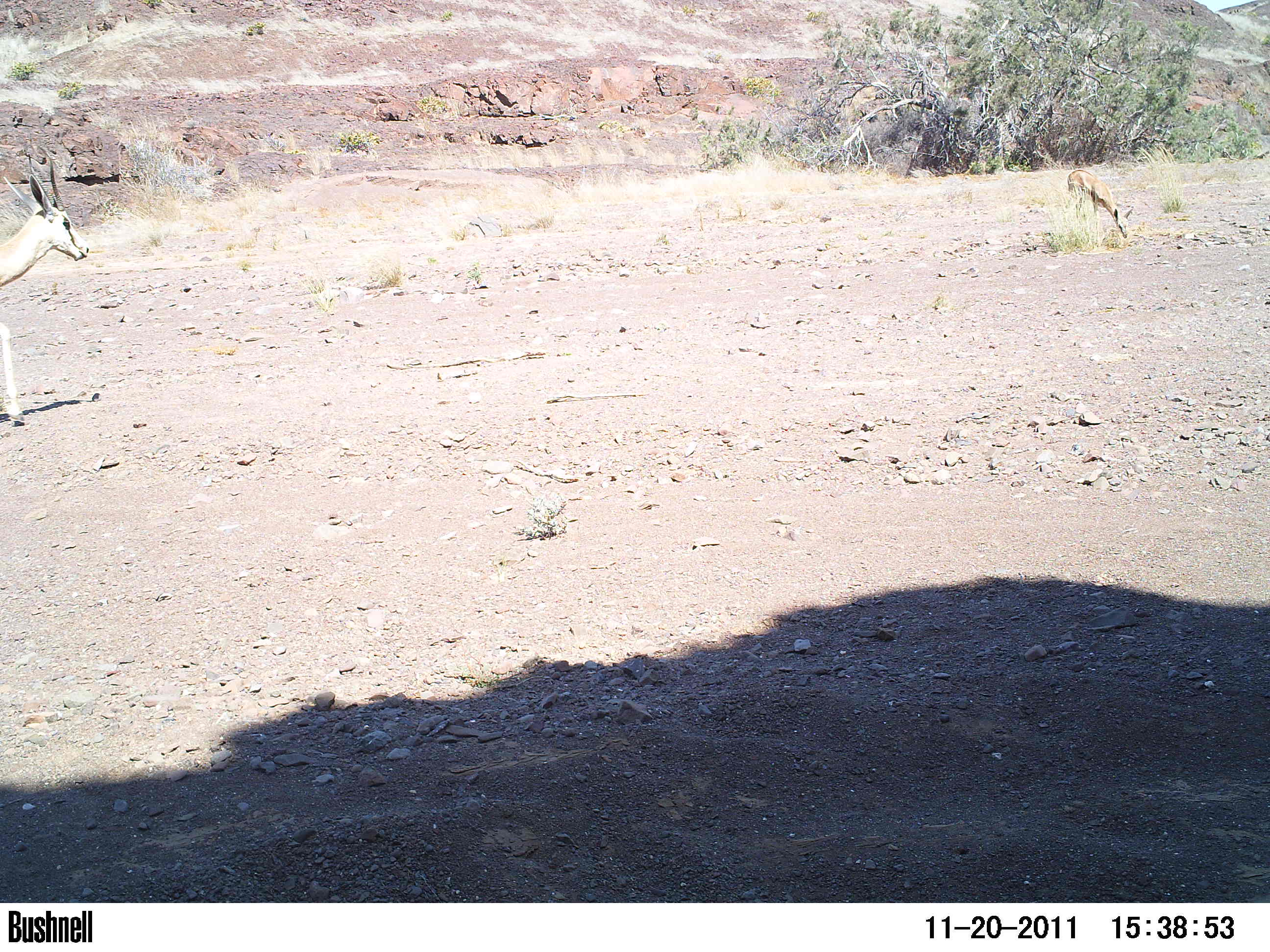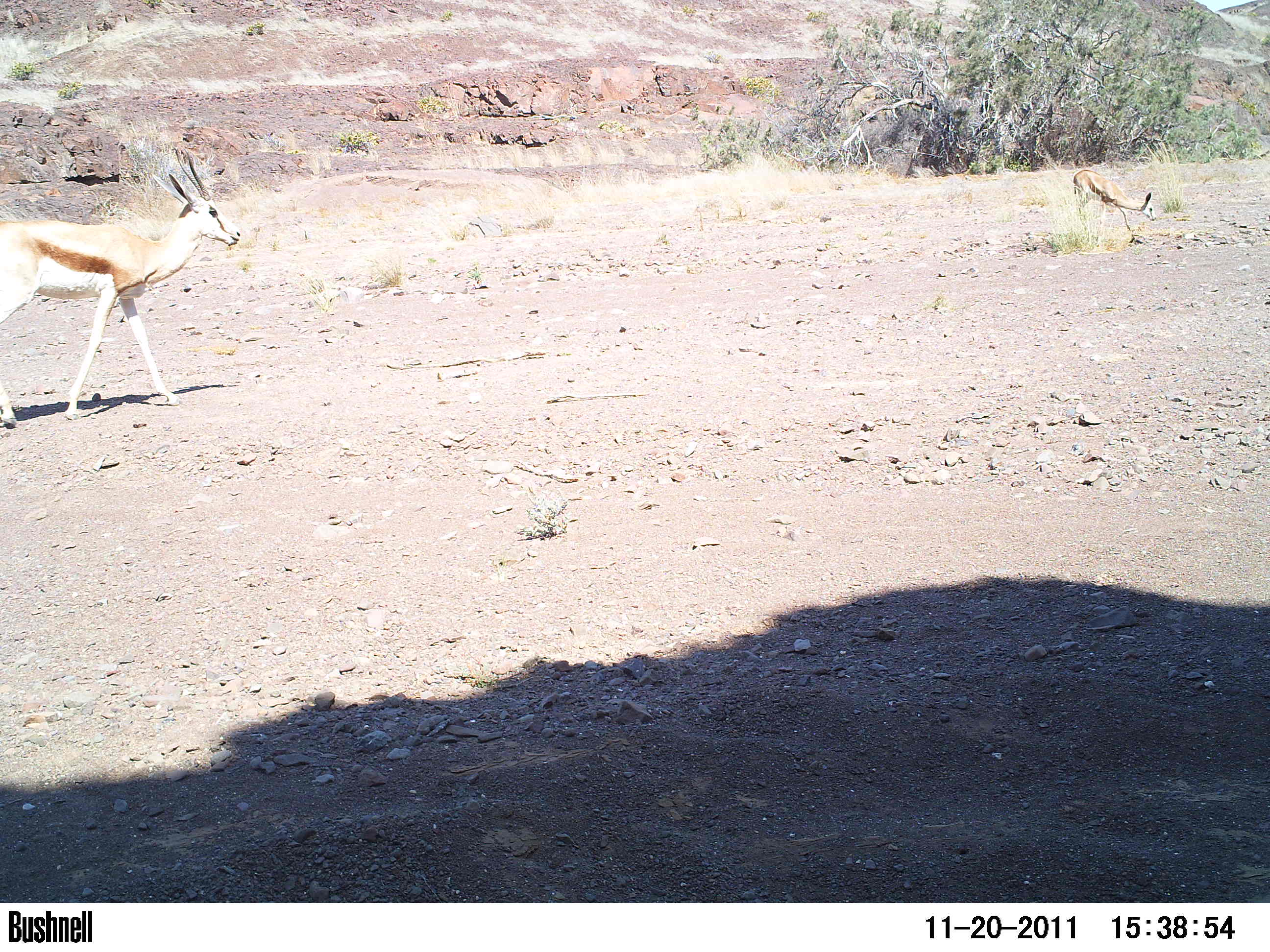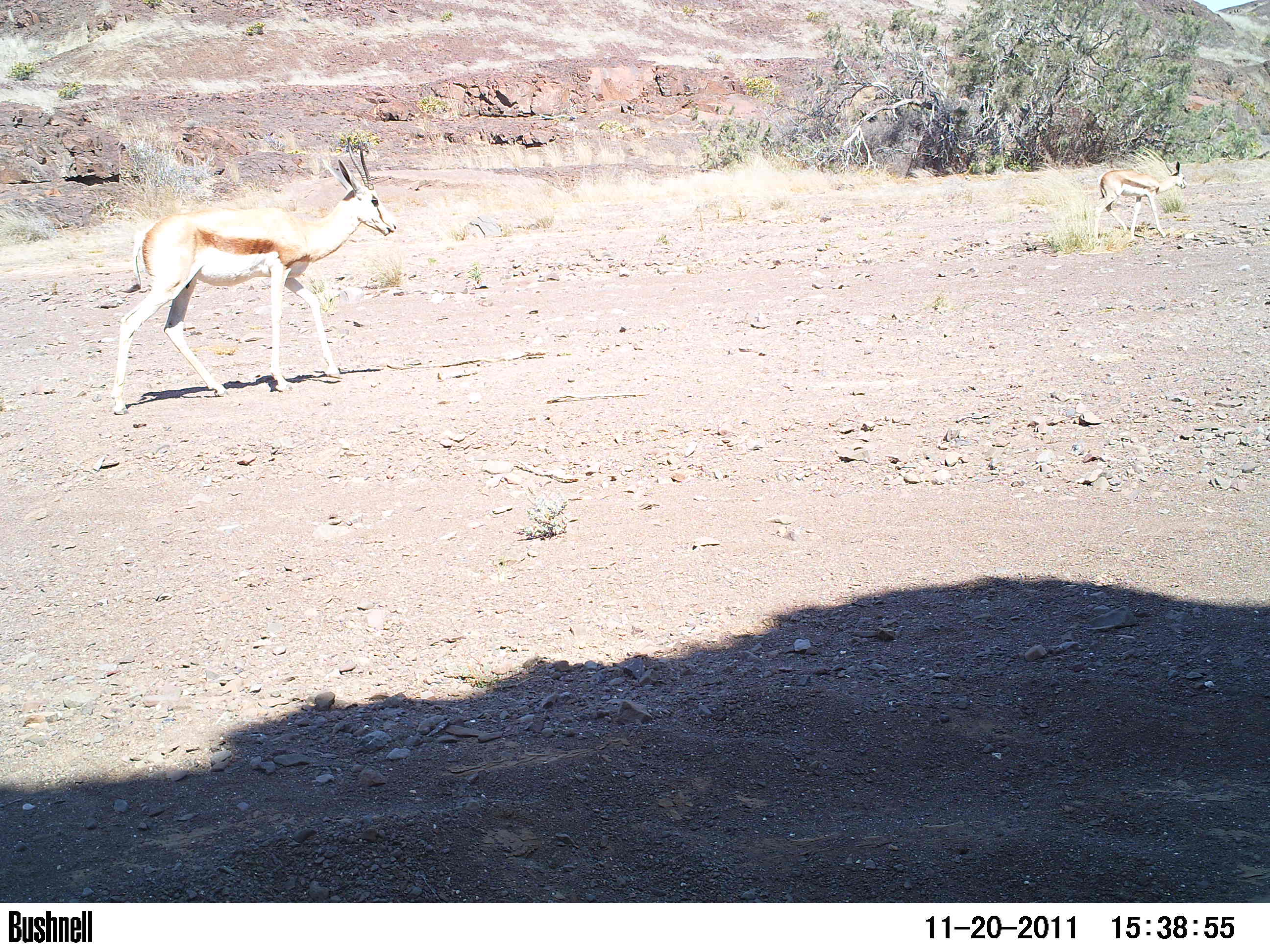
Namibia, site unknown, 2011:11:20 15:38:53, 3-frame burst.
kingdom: Animalia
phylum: Chordata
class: Mammalia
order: Artiodactyla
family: Bovidae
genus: Antidorcas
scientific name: Antidorcas marsupialis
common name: springbok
Antidorcas marsupialis (springbok).